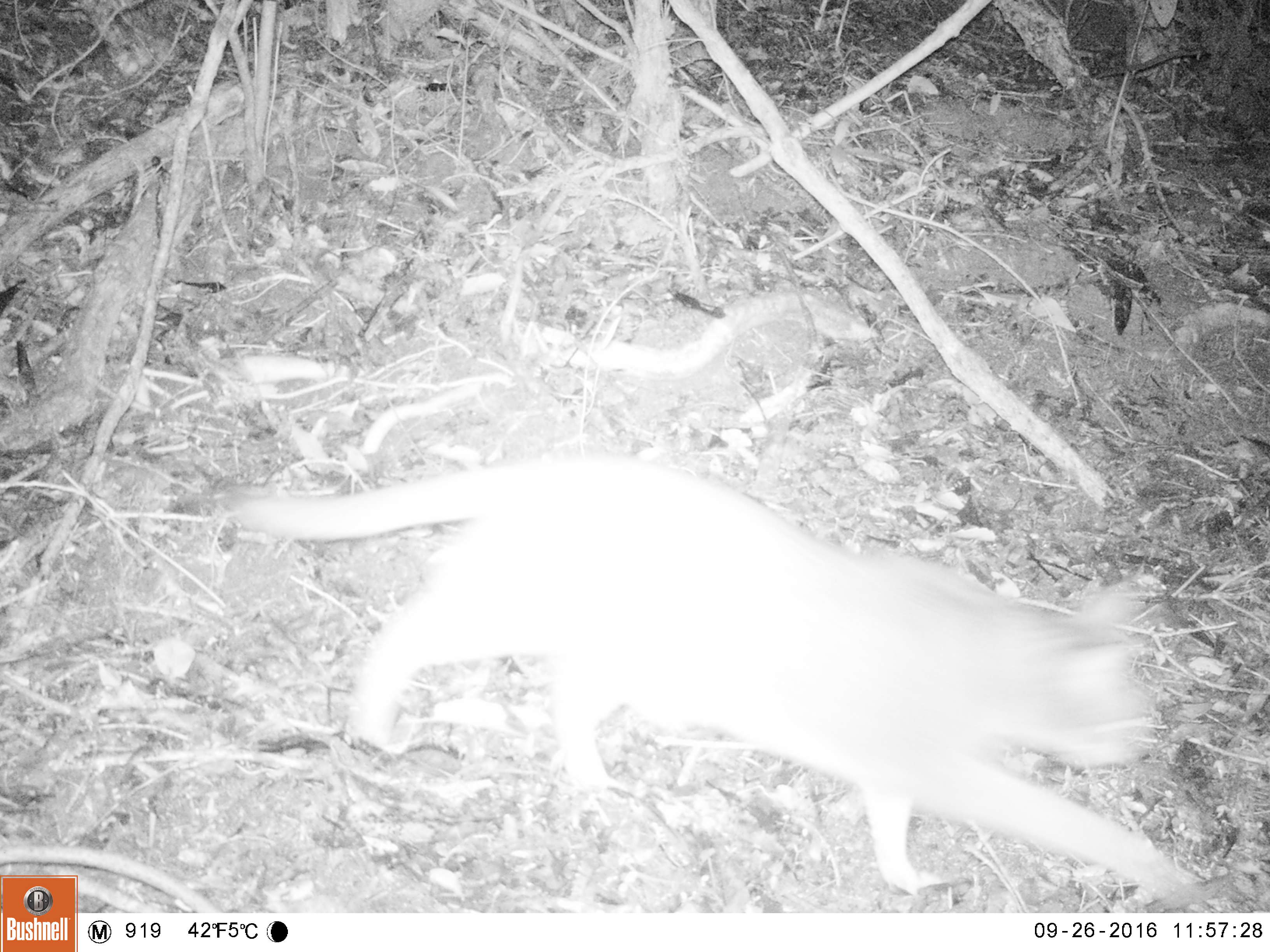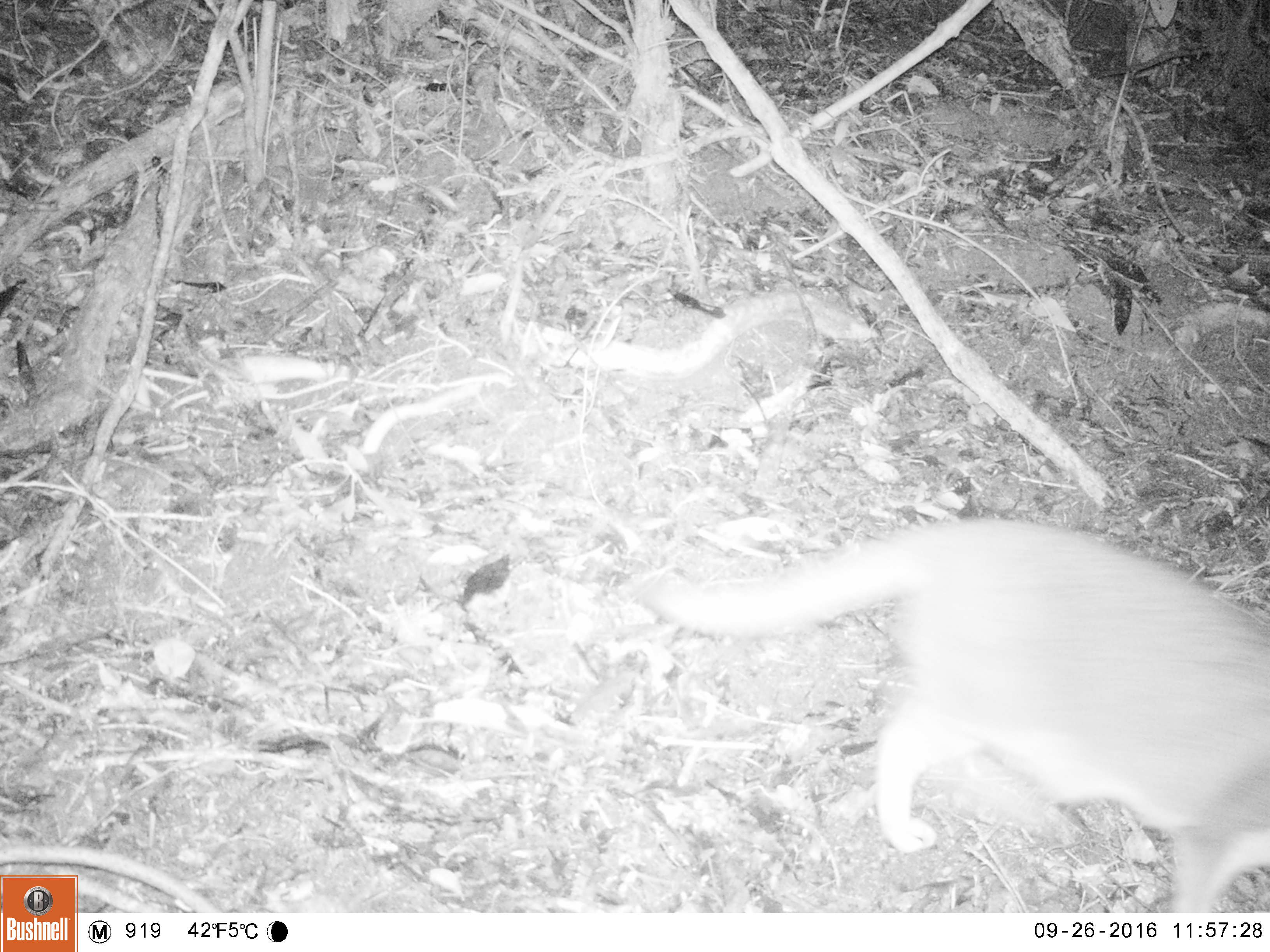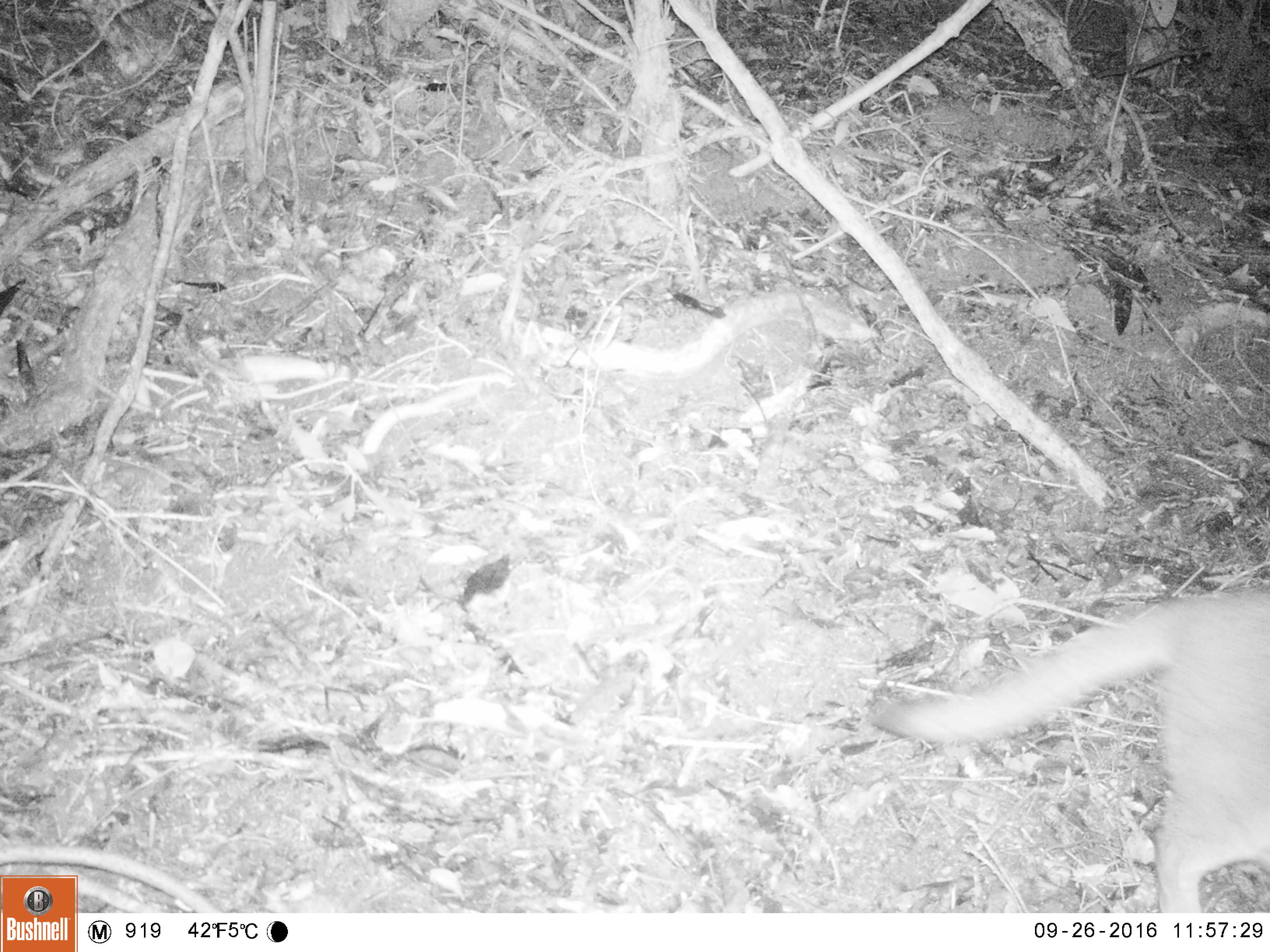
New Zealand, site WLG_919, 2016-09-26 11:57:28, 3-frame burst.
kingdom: Animalia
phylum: Chordata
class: Mammalia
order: Carnivora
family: Felidae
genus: Felis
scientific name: Felis catus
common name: domestic cat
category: cat